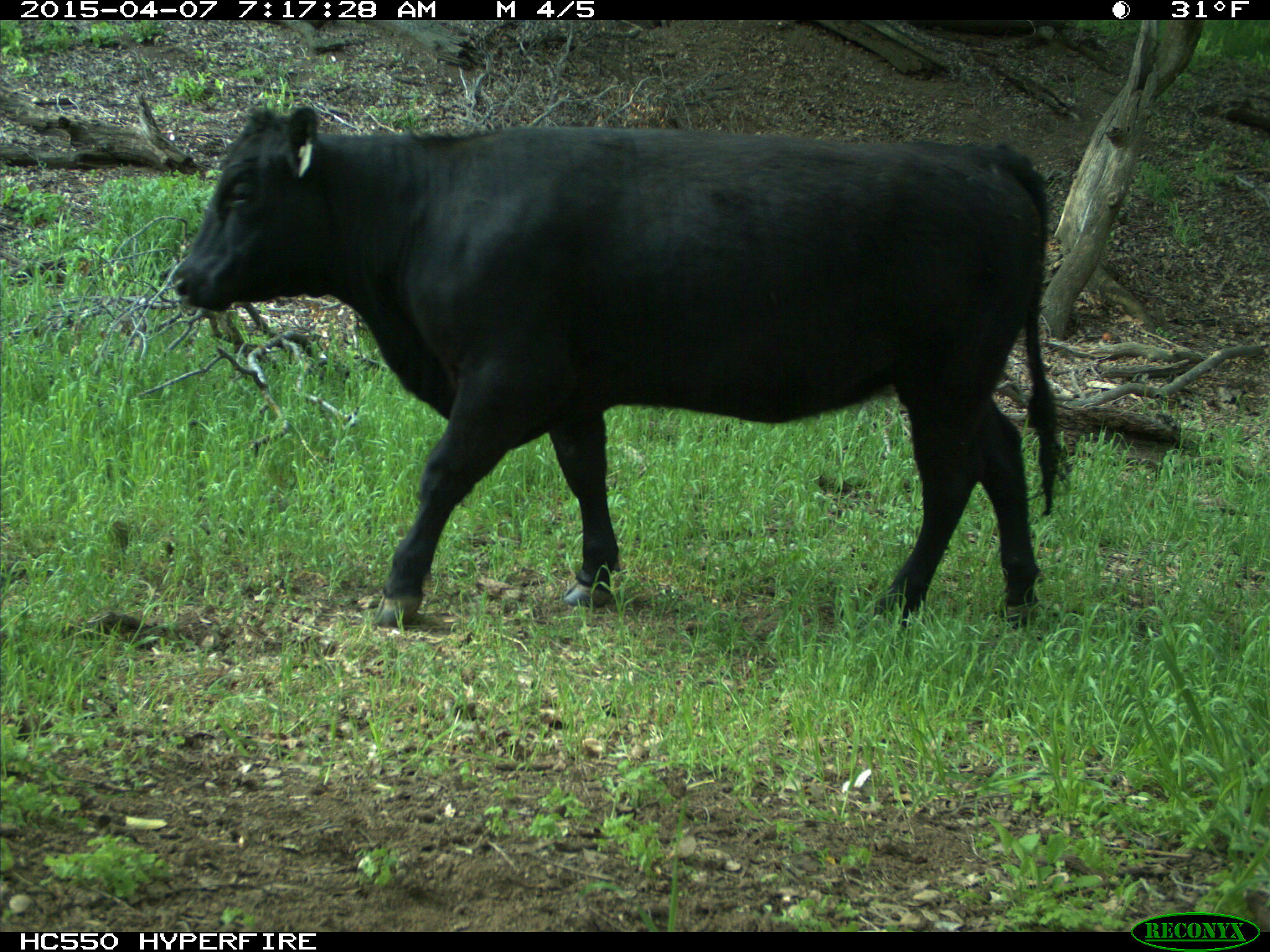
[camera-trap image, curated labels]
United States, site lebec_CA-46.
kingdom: Animalia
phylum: Chordata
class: Mammalia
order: Artiodactyla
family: Bovidae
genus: Bos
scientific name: Bos taurus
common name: domestic cow